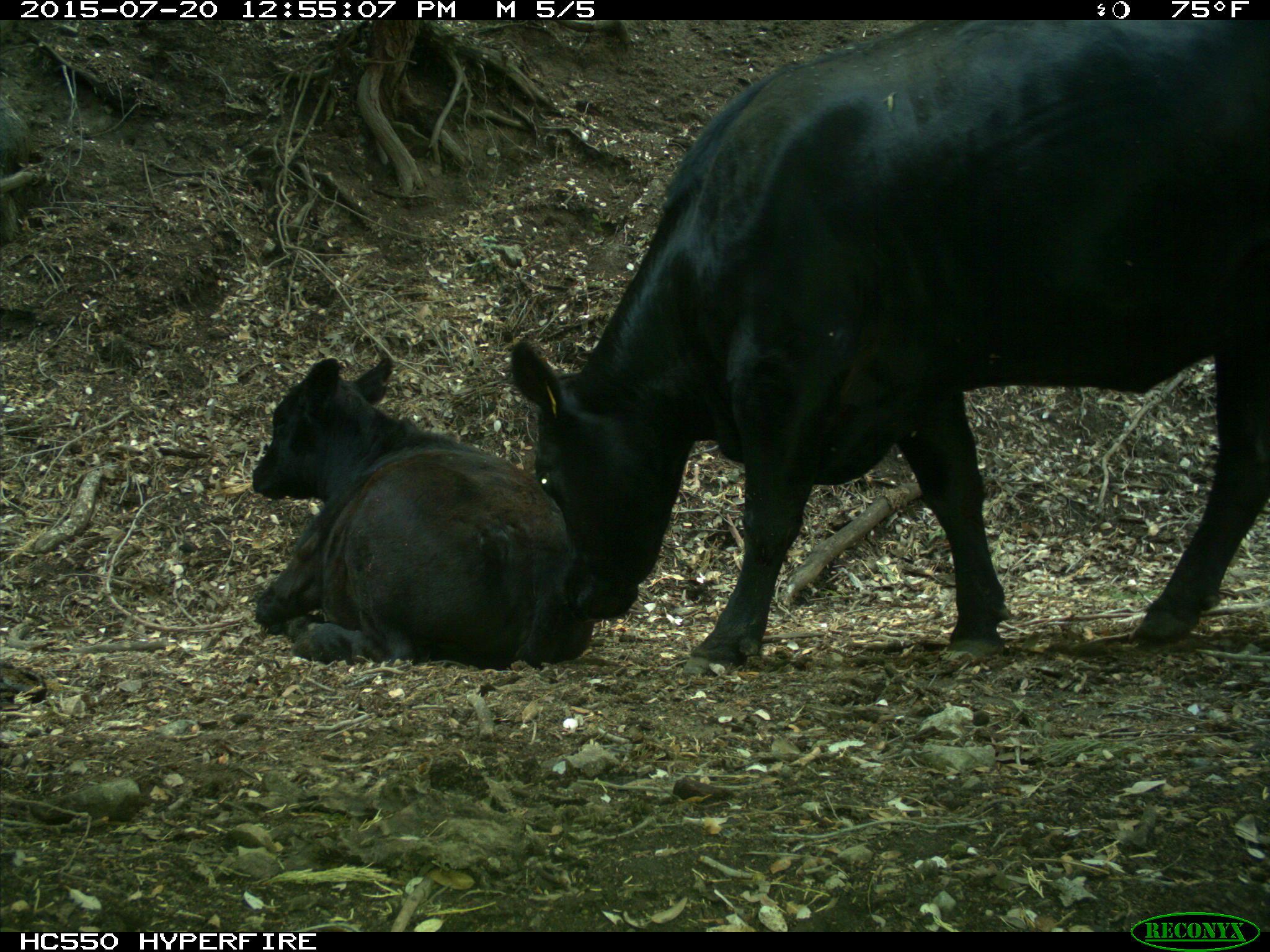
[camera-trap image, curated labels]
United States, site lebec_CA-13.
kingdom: Animalia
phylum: Chordata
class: Mammalia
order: Artiodactyla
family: Bovidae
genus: Bos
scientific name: Bos taurus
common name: domestic cow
Bos taurus (domestic cow).